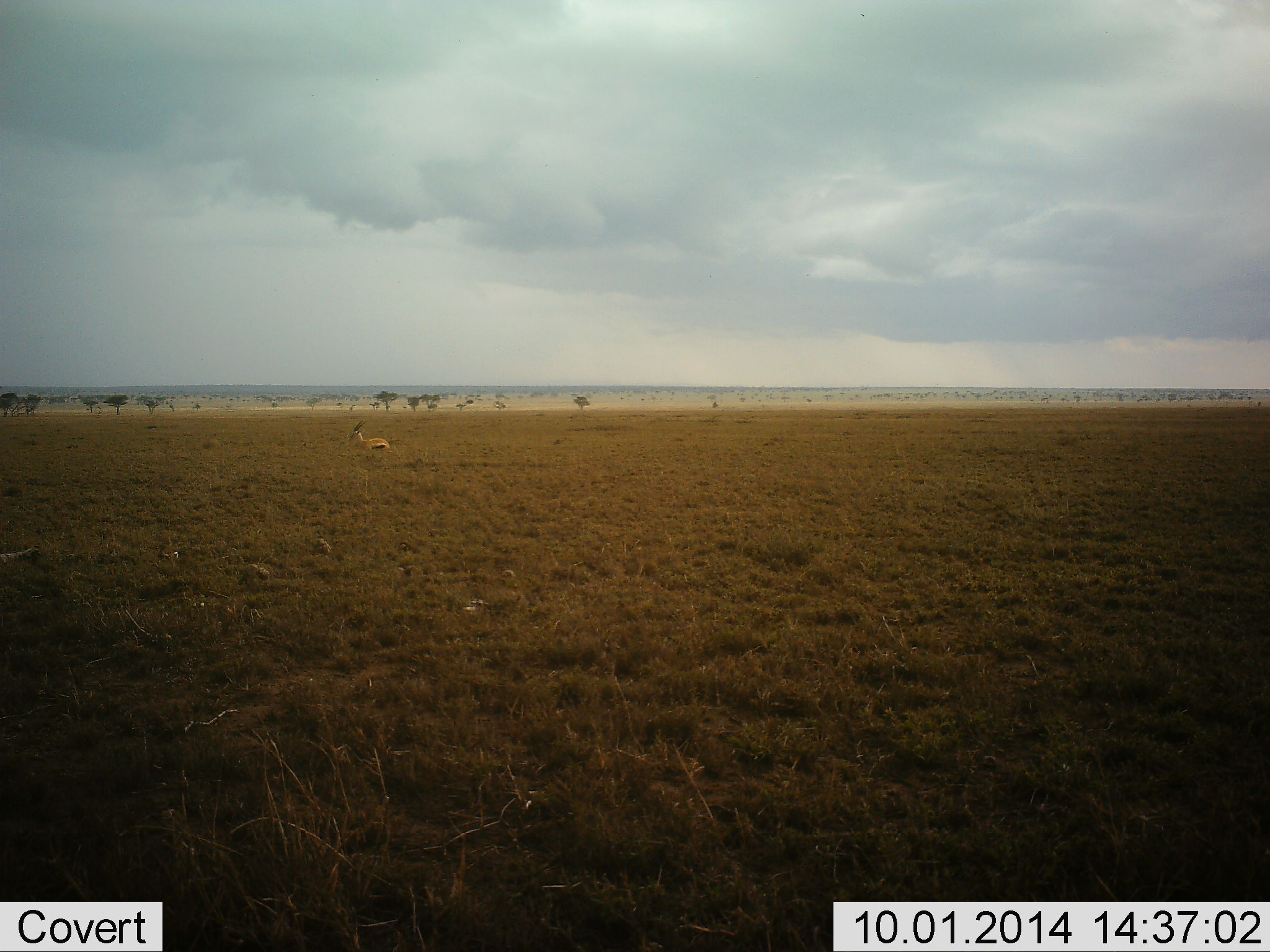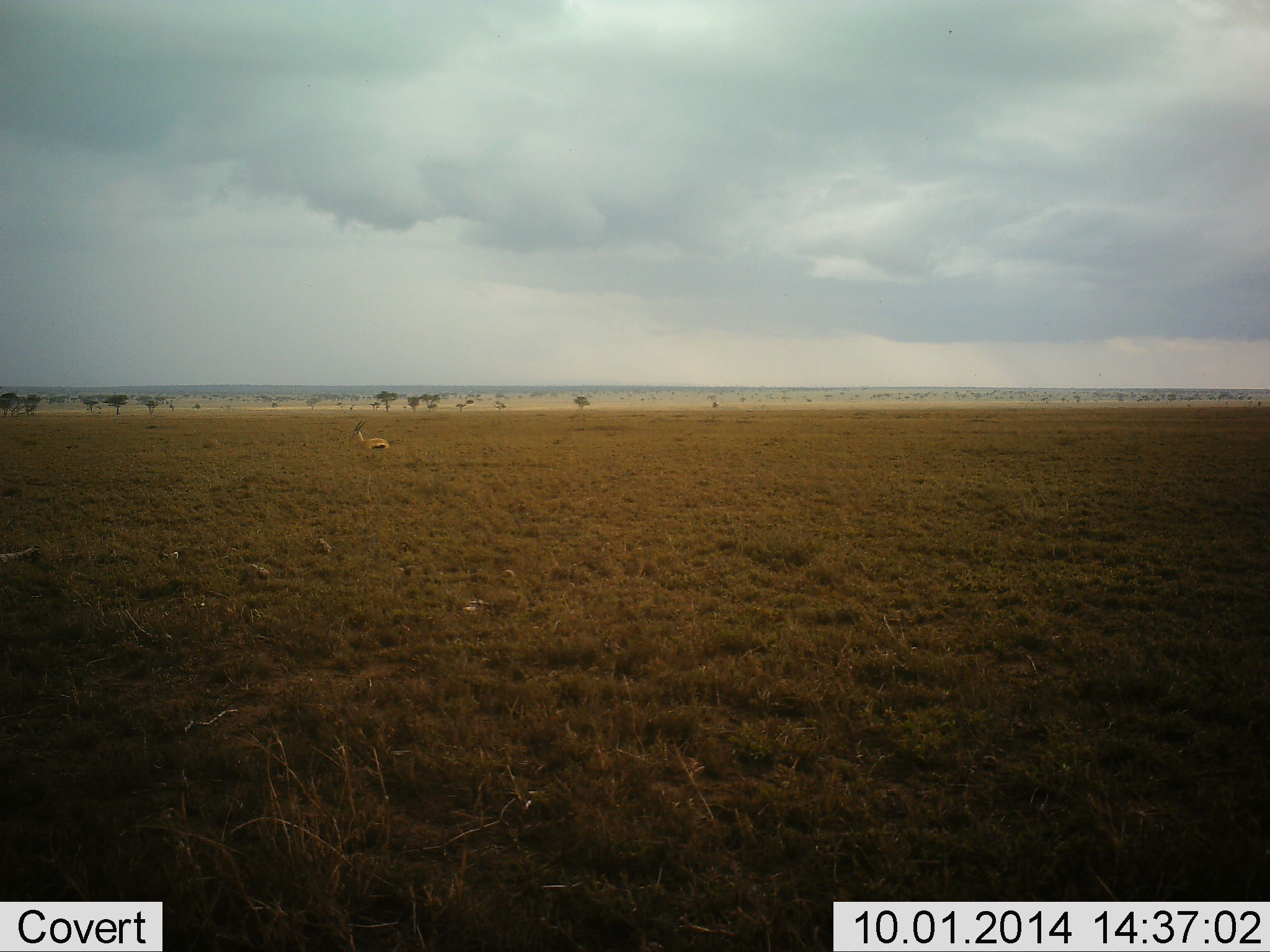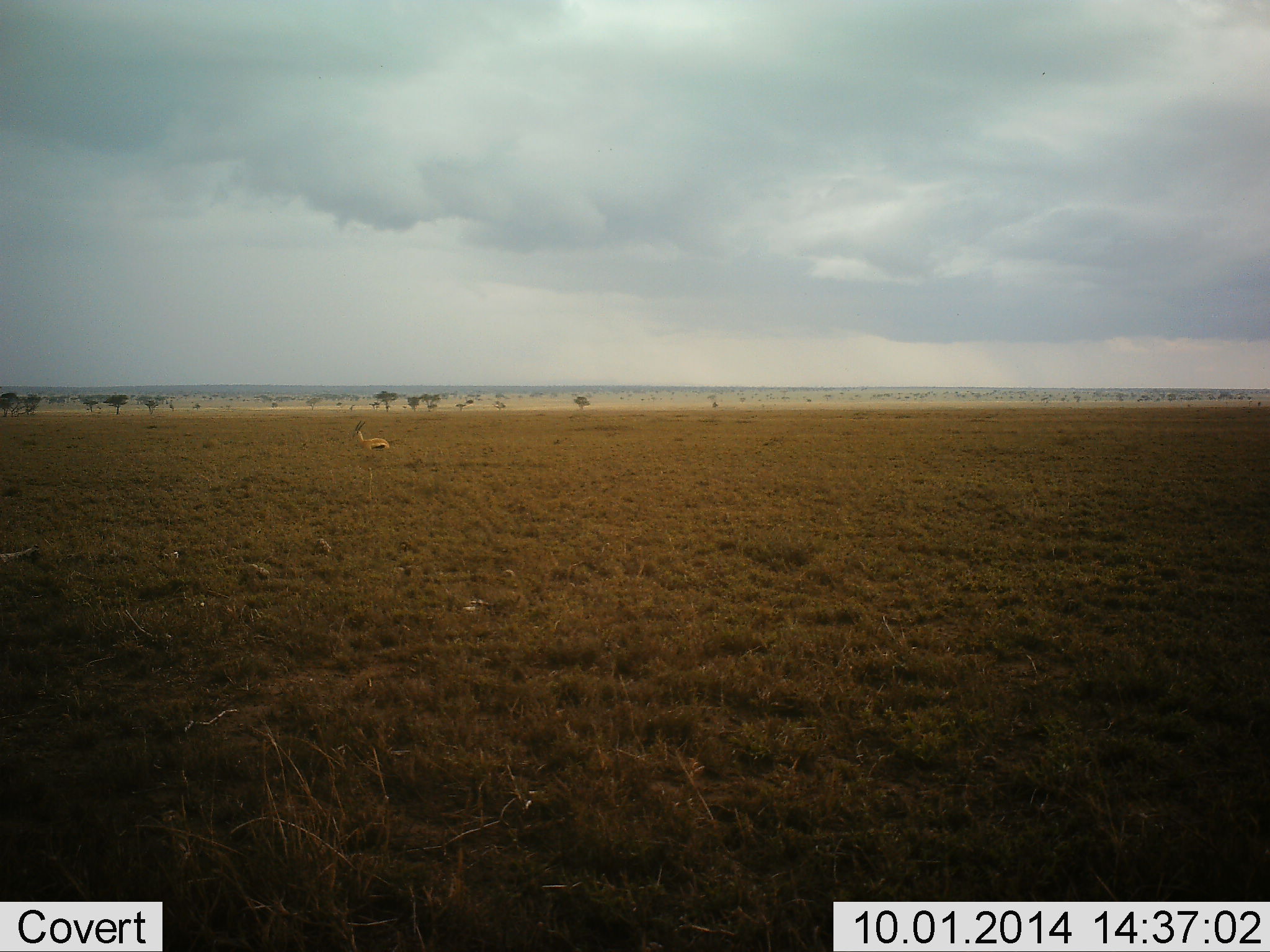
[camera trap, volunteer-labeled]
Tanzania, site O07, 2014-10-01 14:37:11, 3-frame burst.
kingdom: Animalia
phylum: Chordata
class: Mammalia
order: Artiodactyla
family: Bovidae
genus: Eudorcas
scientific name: Eudorcas thomsonii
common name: thomson's gazelle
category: gazellethomsons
Gazellethomsons (thomson's gazelle) (Eudorcas thomsonii), count 1. Behavior (volunteer vote fractions): standing 60%, resting 40%, moving 0%, interacting 0%. Young present (vote fraction): 0%. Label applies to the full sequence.